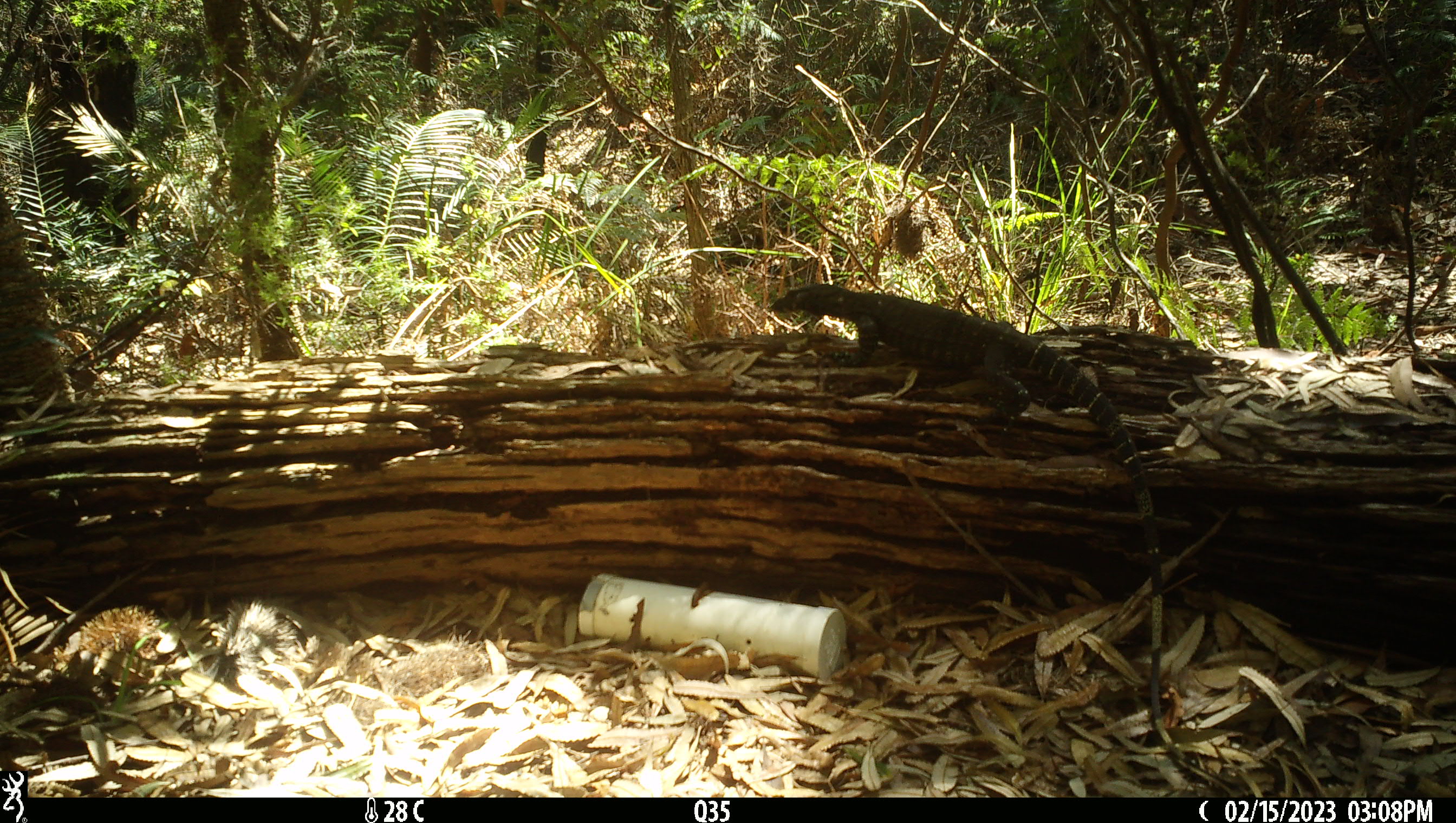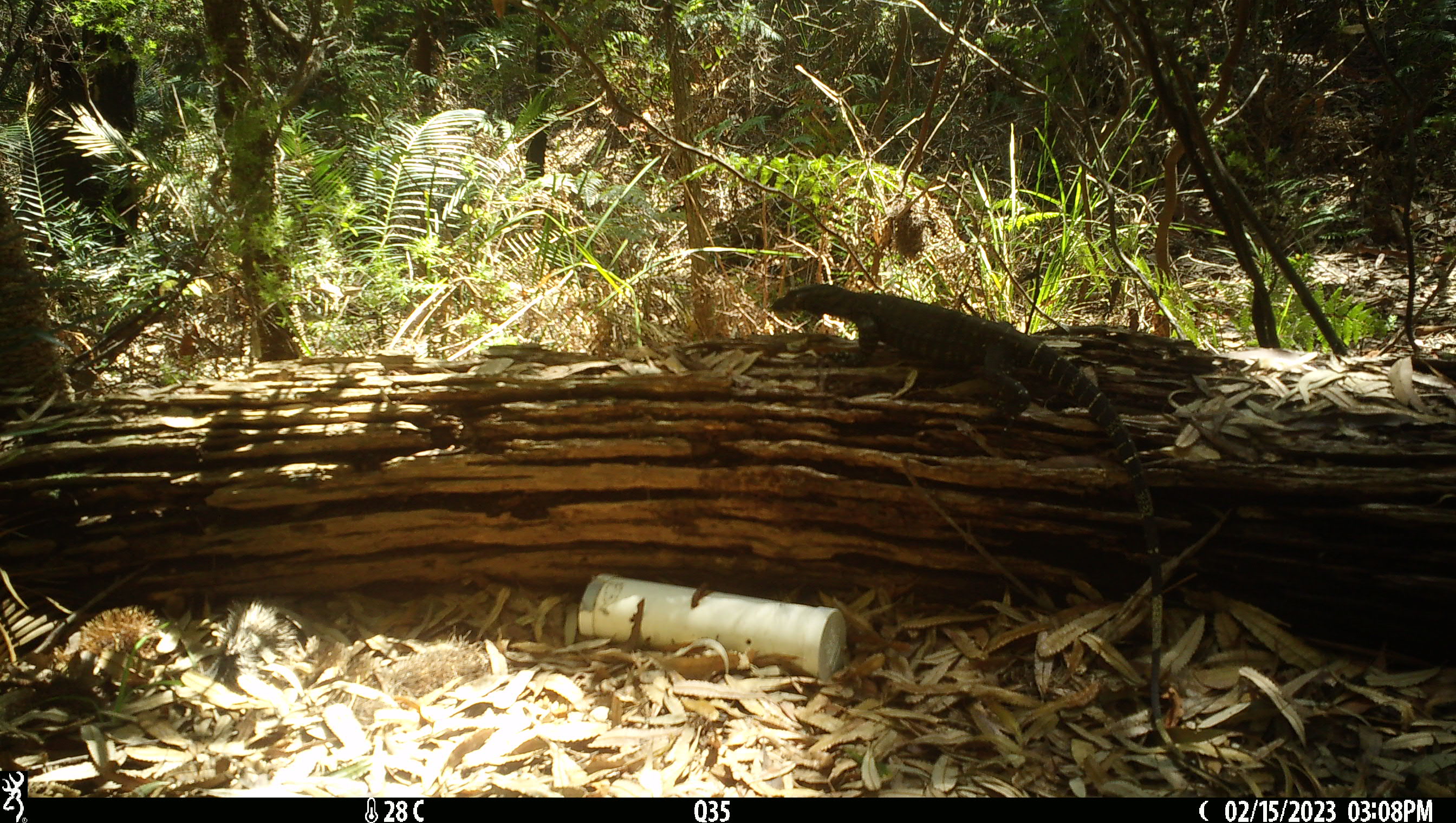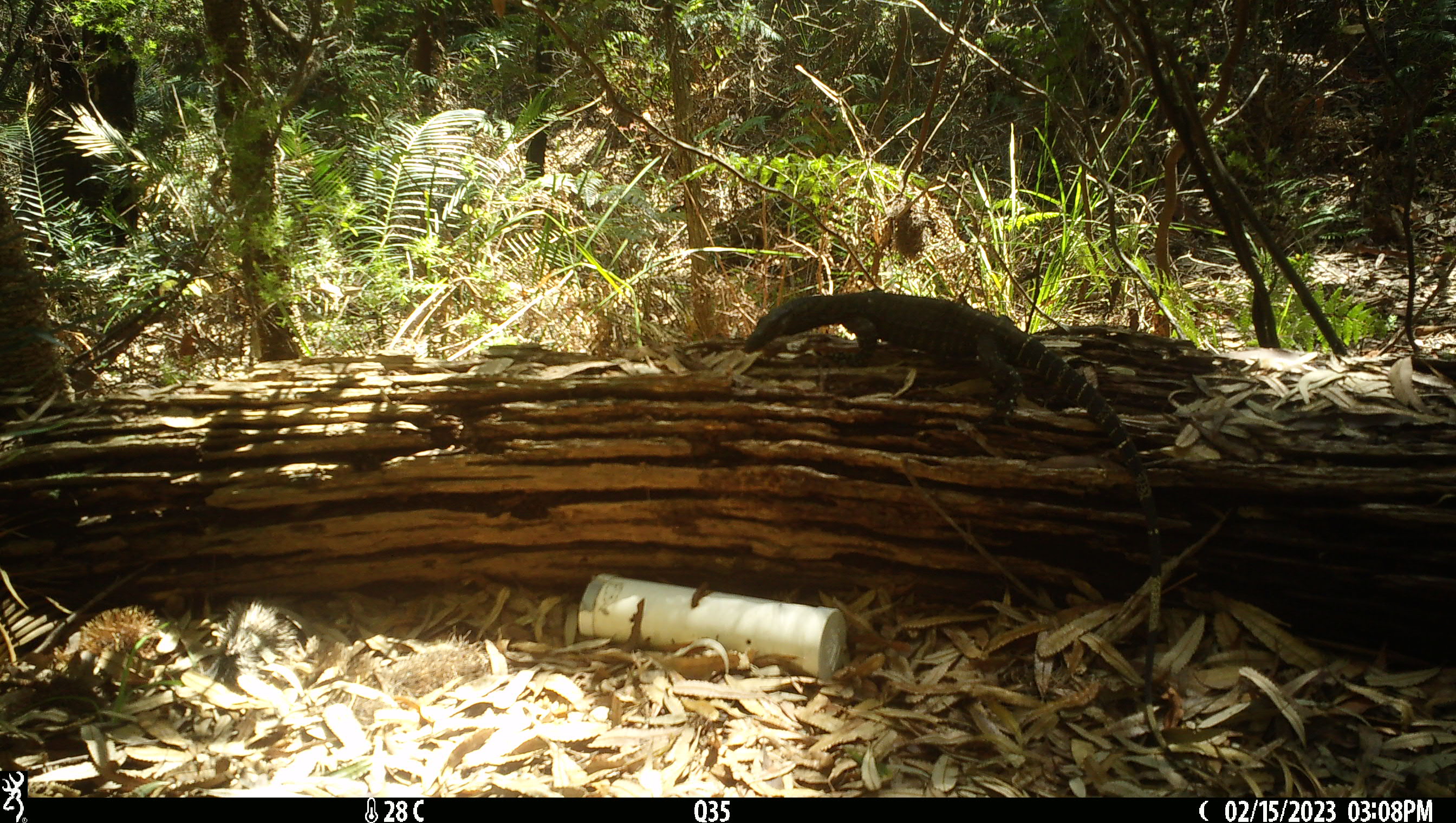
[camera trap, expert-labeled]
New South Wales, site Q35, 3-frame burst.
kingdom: Animalia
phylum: Chordata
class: Reptilia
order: Squamata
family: Varanidae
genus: Varanus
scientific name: Varanus varius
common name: lace monitor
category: goanna